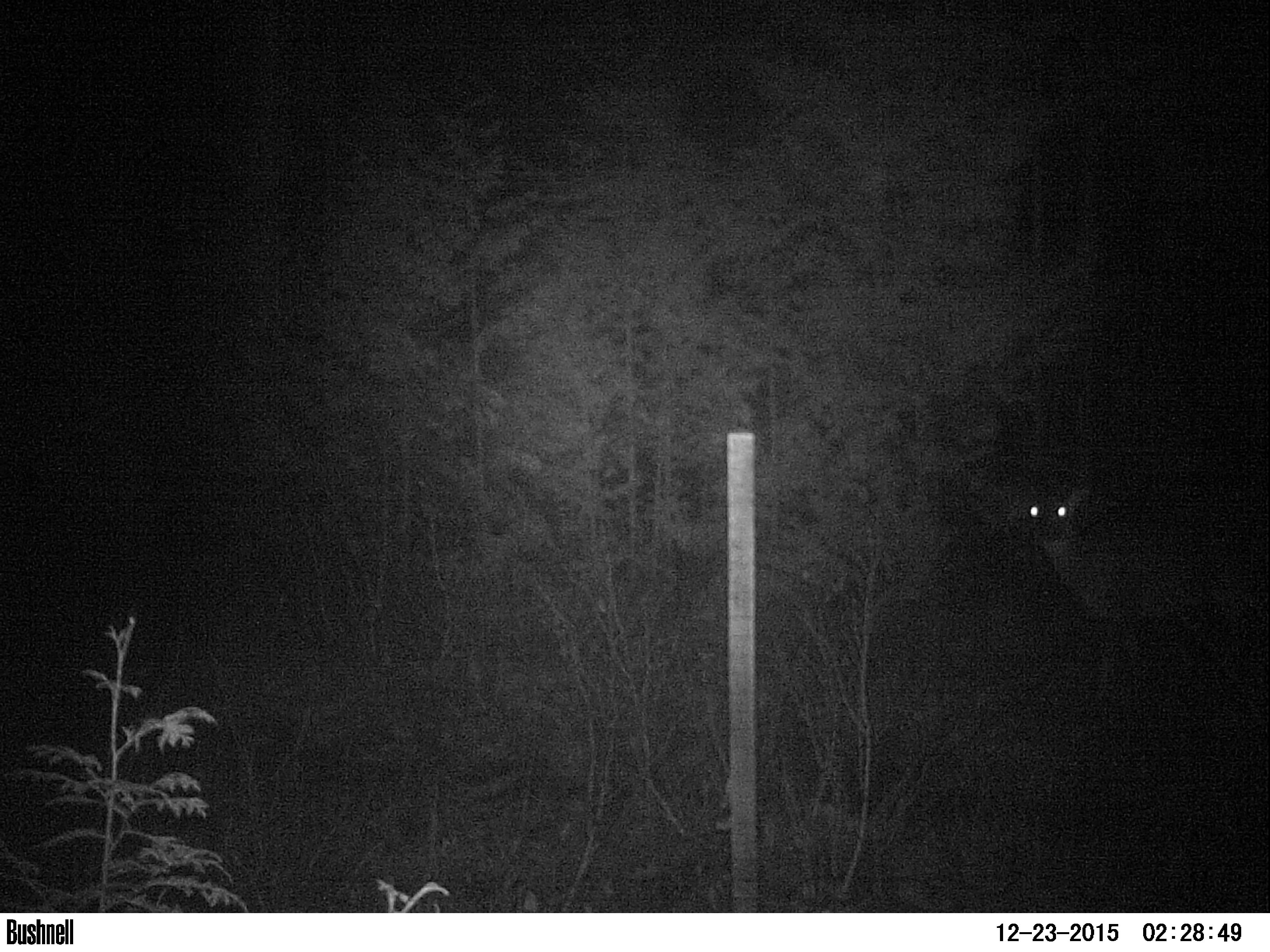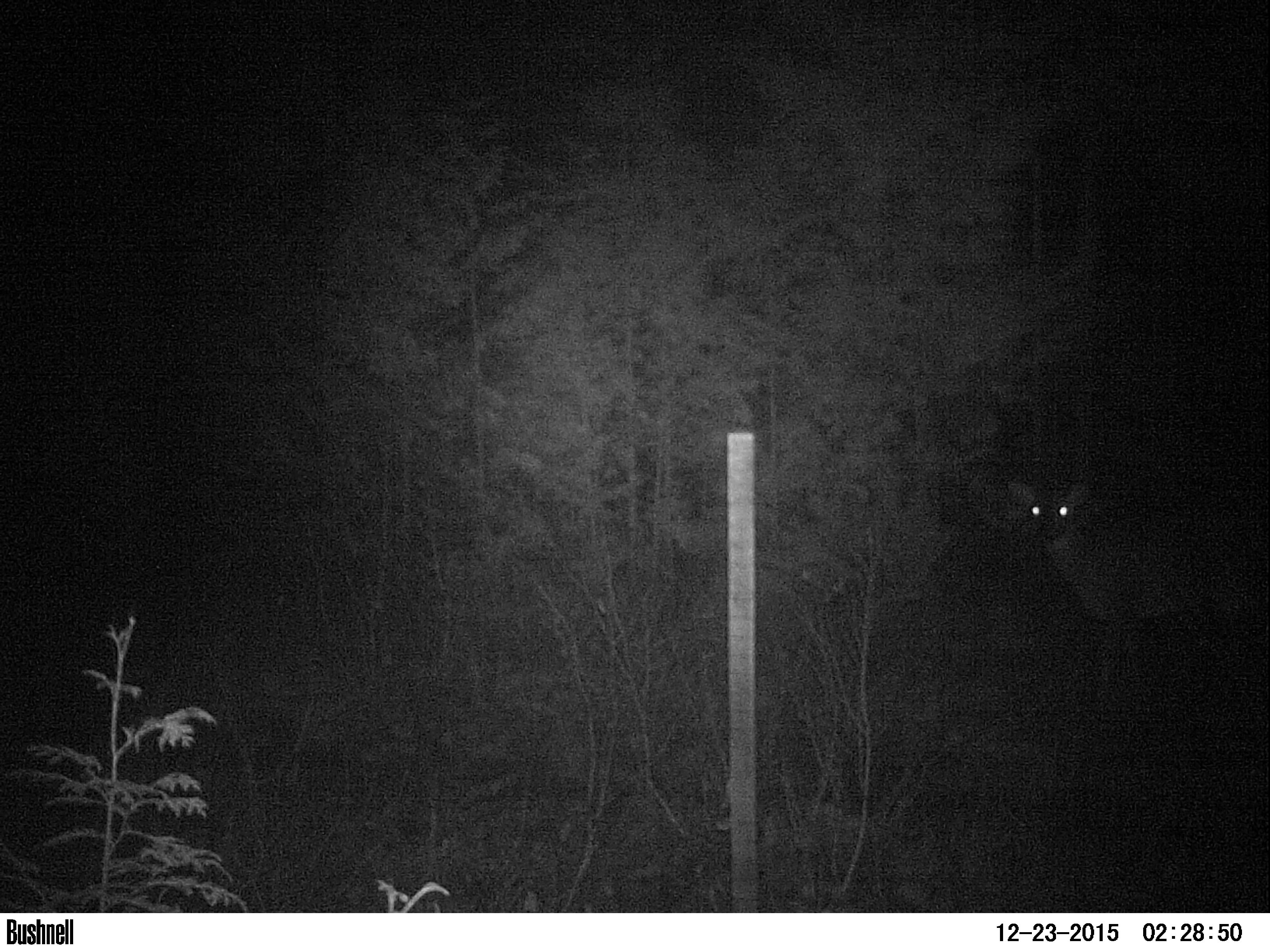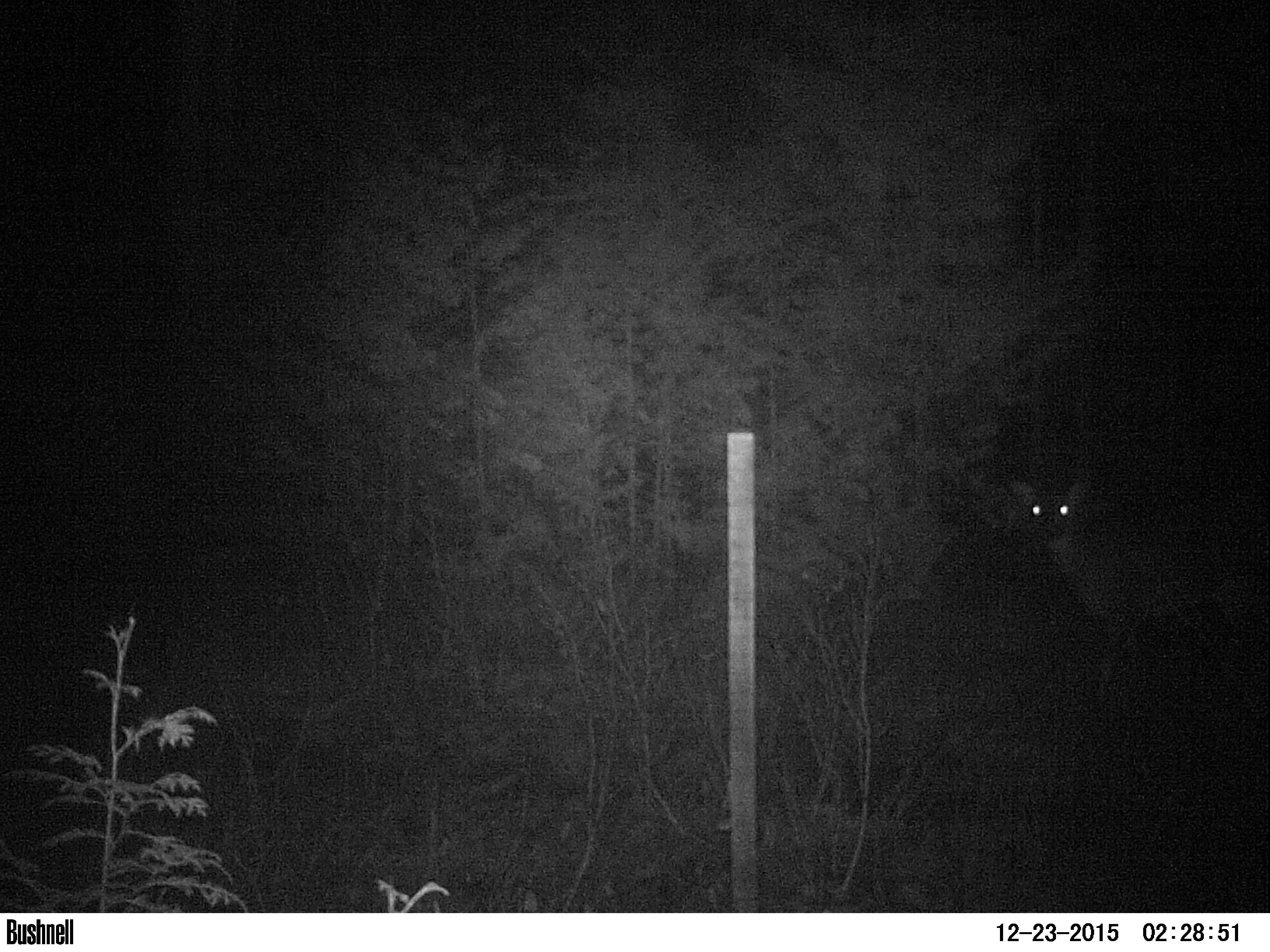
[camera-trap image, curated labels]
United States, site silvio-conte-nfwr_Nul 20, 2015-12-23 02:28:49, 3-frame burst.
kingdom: Animalia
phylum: Chordata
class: Mammalia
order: Artiodactyla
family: Cervidae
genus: Odocoileus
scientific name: Odocoileus virginianus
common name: white-tailed deer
White-tailed deer (Odocoileus virginianus).